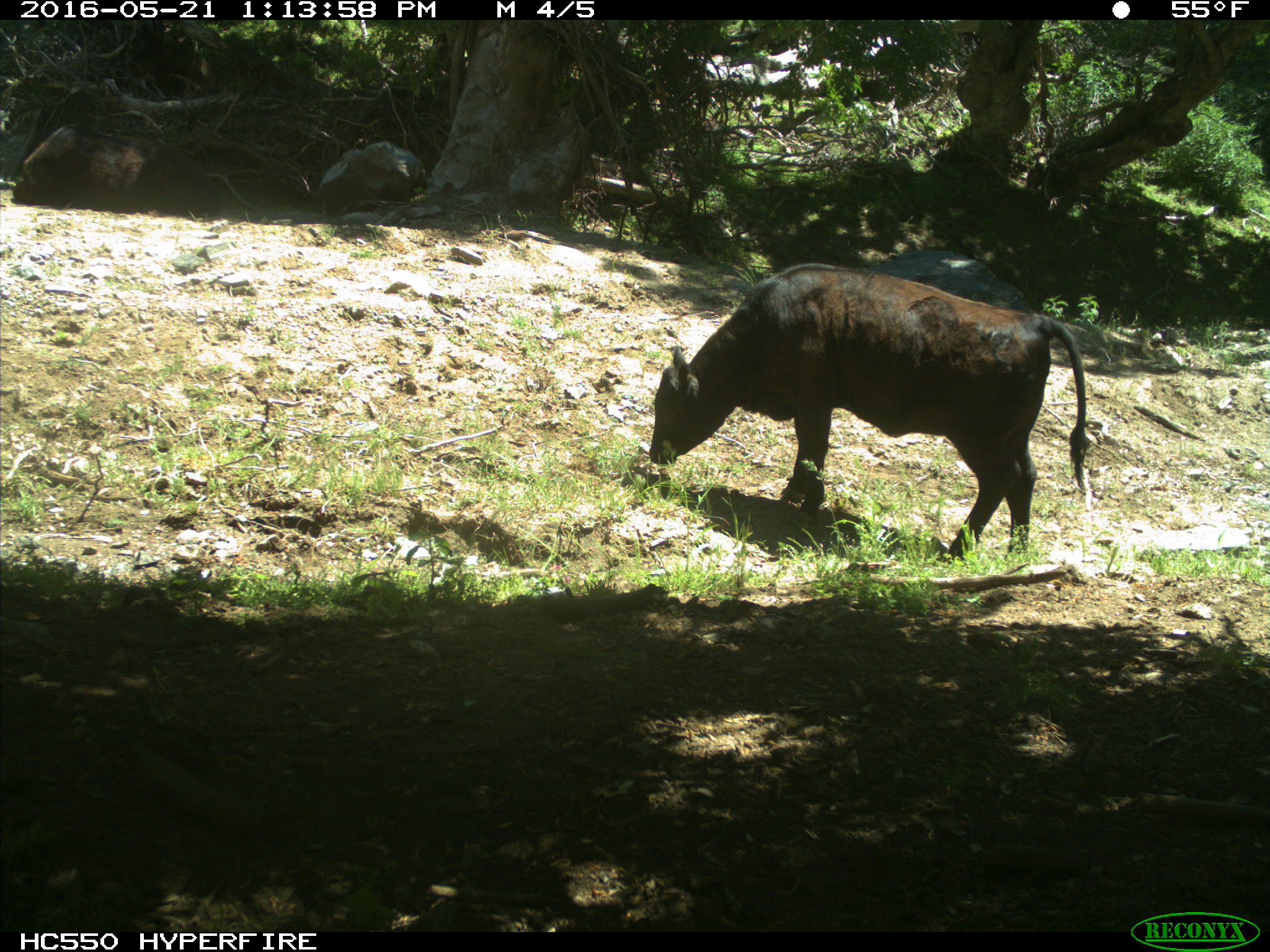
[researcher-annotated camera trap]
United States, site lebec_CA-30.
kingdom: Animalia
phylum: Chordata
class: Mammalia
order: Artiodactyla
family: Bovidae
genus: Bos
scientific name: Bos taurus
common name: domestic cow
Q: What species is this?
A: Bos taurus (domestic cow).